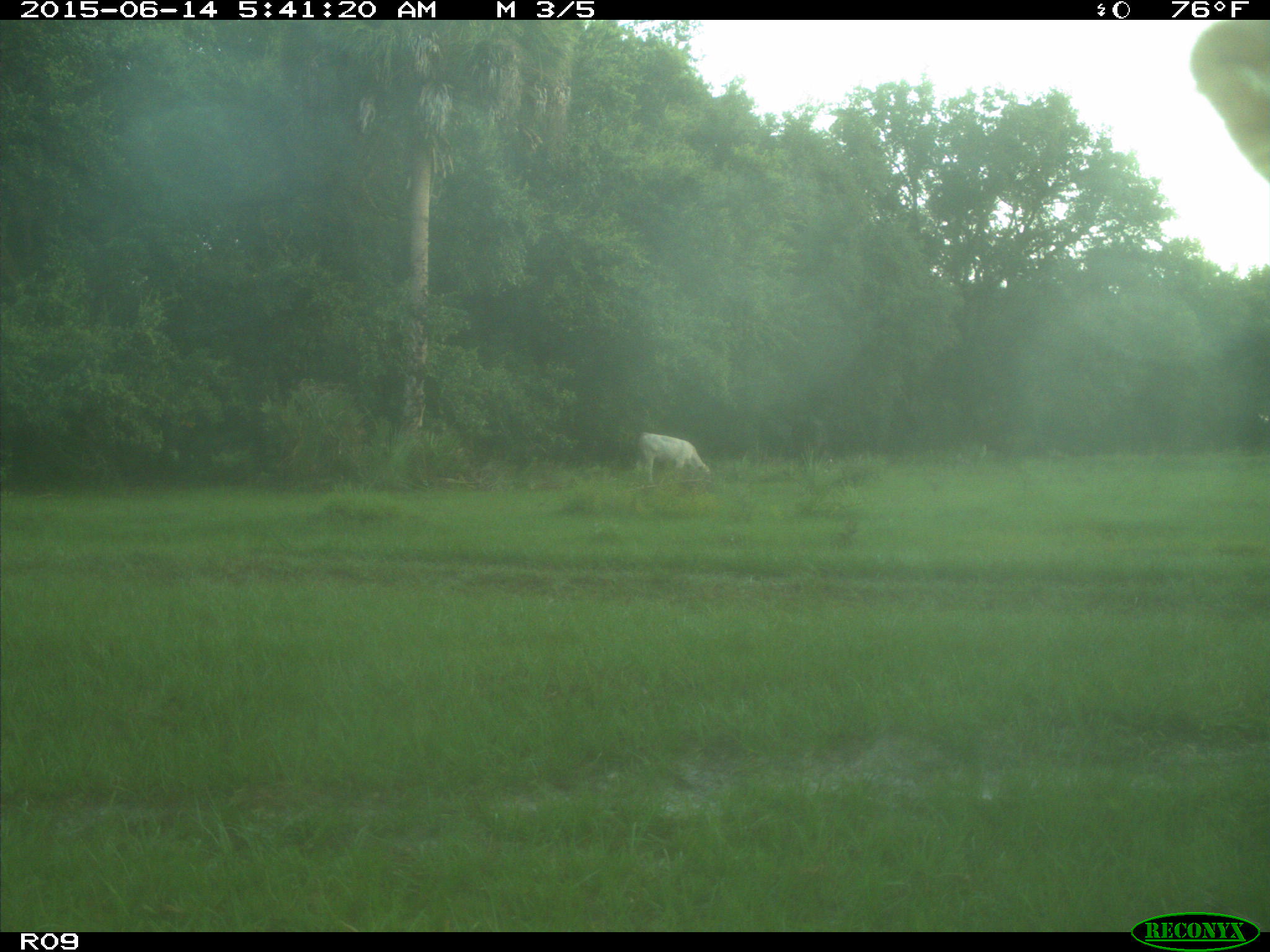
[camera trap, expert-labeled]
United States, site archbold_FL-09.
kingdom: Animalia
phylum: Chordata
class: Mammalia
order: Artiodactyla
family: Bovidae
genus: Bos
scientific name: Bos taurus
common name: domestic cow